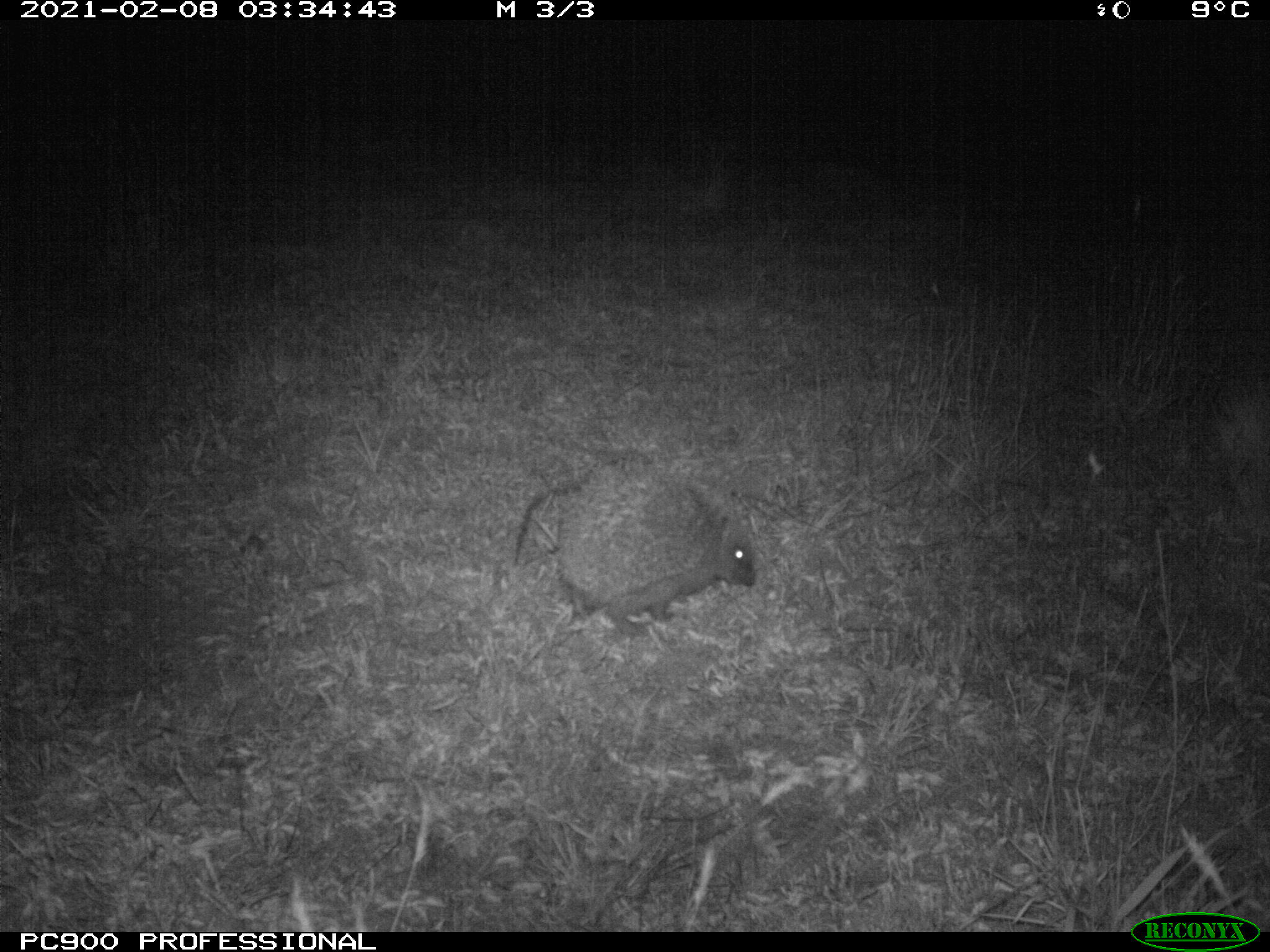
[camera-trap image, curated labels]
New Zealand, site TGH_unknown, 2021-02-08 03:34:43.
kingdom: Animalia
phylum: Chordata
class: Mammalia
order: Eulipotyphla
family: Erinaceidae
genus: Erinaceus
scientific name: Erinaceus europaeus europaeus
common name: european hedgehog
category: hedgehog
Hedgehog (european hedgehog) (Erinaceus europaeus europaeus).